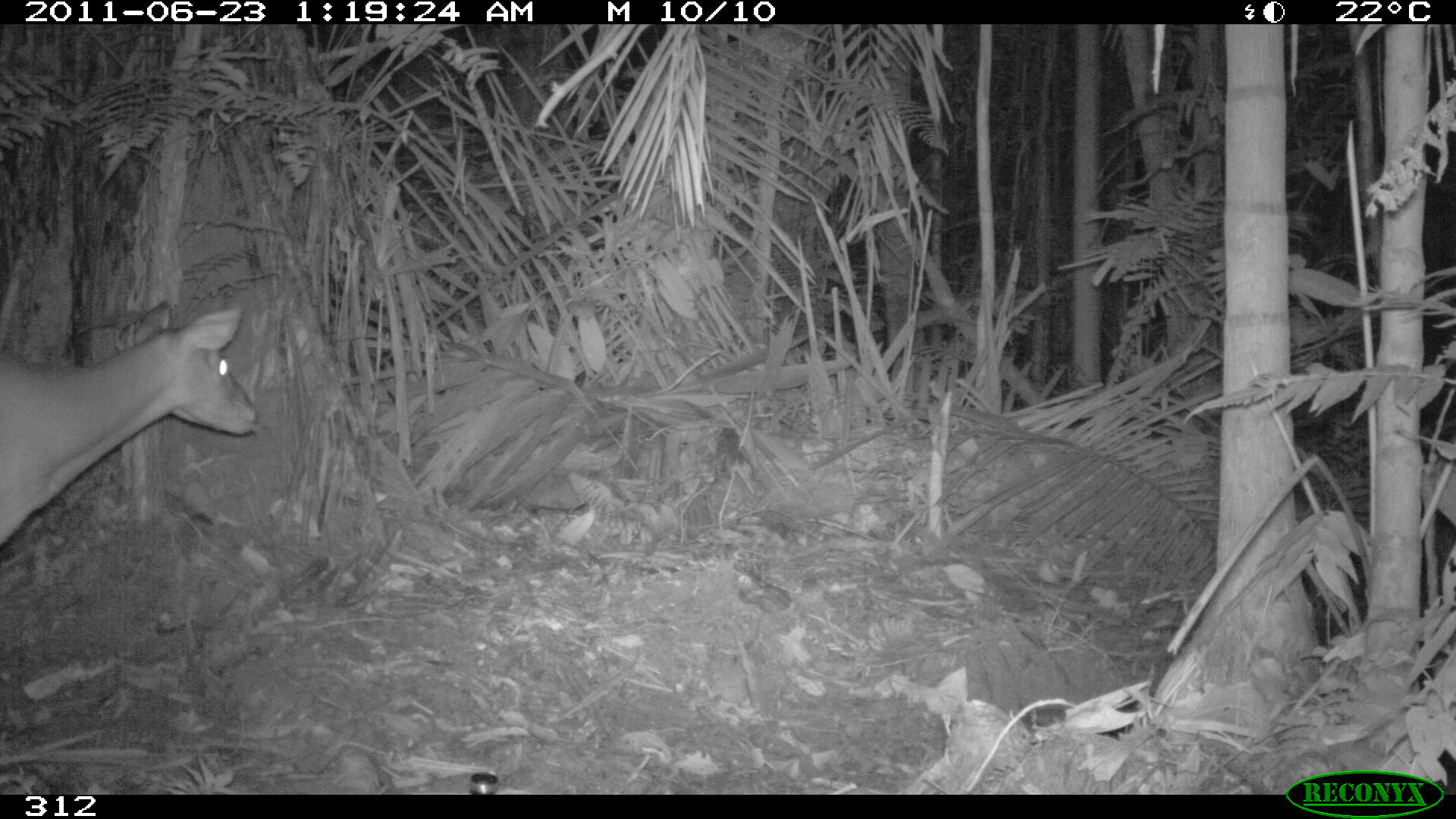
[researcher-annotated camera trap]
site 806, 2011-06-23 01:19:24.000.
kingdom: Animalia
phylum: Chordata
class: Mammalia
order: Artiodactyla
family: Cervidae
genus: Mazama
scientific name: Mazama americana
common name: red brocket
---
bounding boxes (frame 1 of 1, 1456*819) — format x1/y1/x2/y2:
mazama americana: 1/309/259/544